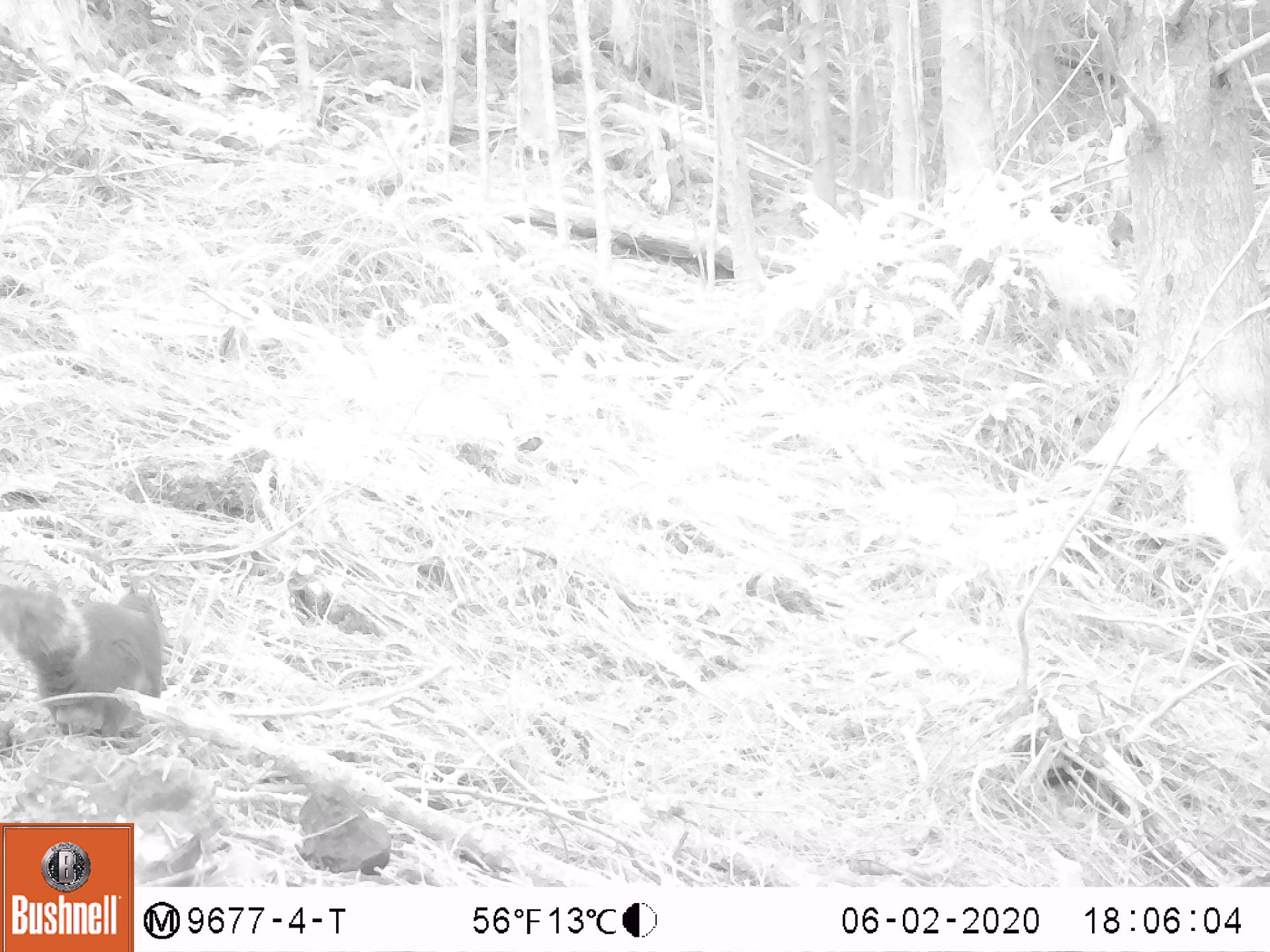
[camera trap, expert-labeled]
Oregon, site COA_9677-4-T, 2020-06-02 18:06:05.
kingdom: Animalia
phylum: Chordata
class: Mammalia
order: Rodentia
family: Sciuridae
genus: Tamiasciurus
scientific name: Tamiasciurus douglasii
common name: douglas squirrel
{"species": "douglas squirrel (Tamiasciurus douglasii)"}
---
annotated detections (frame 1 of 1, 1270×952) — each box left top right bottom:
douglas squirrel: 0 584 171 742